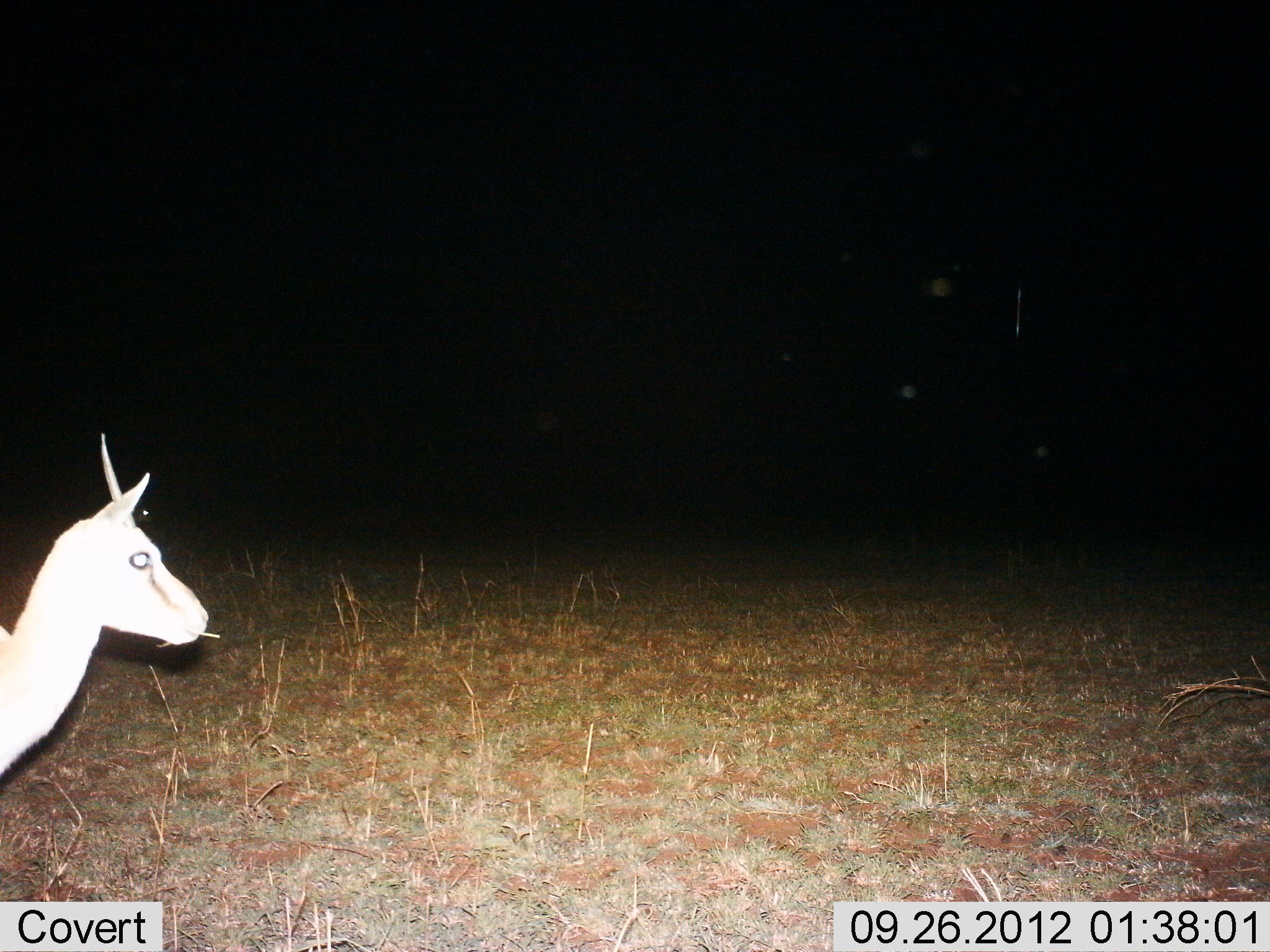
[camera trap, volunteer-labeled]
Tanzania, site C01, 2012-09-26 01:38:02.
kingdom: Animalia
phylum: Chordata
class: Mammalia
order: Artiodactyla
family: Bovidae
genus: Eudorcas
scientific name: Eudorcas thomsonii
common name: thomson's gazelle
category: gazellethomsons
Gazellethomsons (thomson's gazelle) (Eudorcas thomsonii), count 1. Behavior (volunteer vote fractions): standing 70%, resting 10%, moving 10%, interacting 0%. Young present (vote fraction): 0%. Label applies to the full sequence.